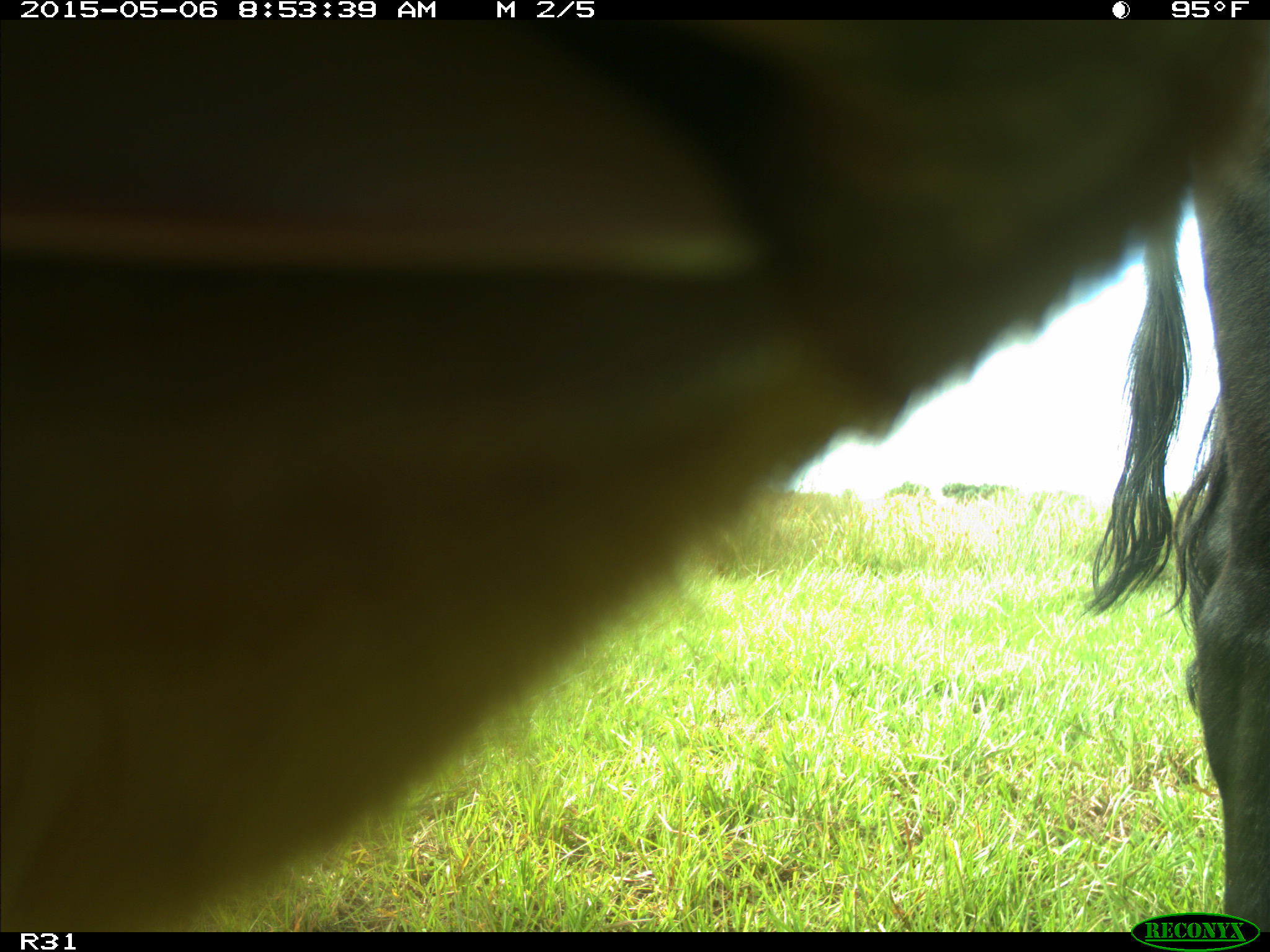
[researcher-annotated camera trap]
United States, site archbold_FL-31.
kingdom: Animalia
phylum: Chordata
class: Mammalia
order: Artiodactyla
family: Bovidae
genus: Bos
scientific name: Bos taurus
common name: domestic cow